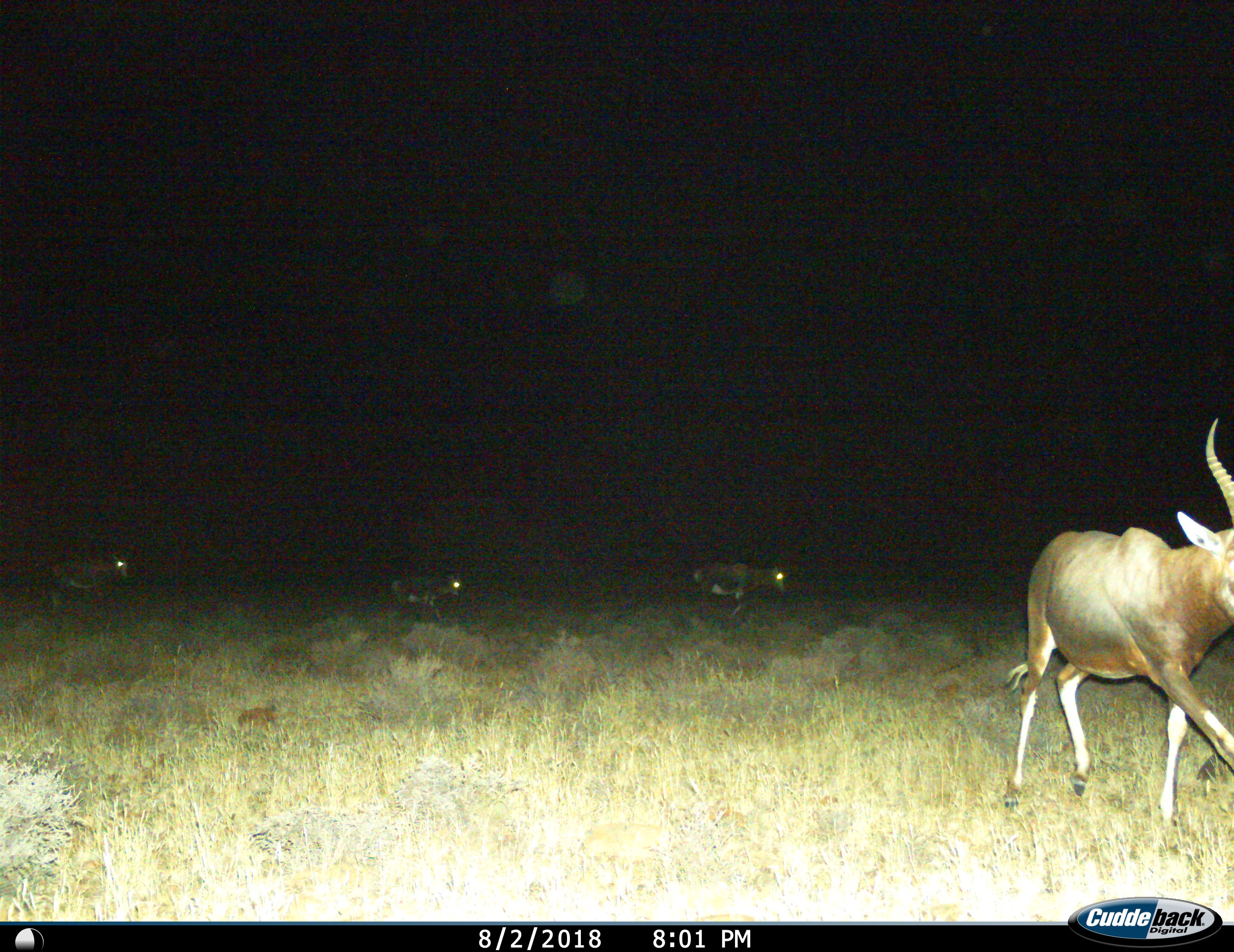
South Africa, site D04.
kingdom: Animalia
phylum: Chordata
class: Mammalia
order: Artiodactyla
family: Bovidae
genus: Damaliscus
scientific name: Damaliscus pygargus phillipsi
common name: blesbok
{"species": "blesbok (Damaliscus pygargus phillipsi)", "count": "4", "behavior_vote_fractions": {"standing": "0%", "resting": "0%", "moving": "100%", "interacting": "0%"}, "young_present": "14%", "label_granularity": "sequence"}